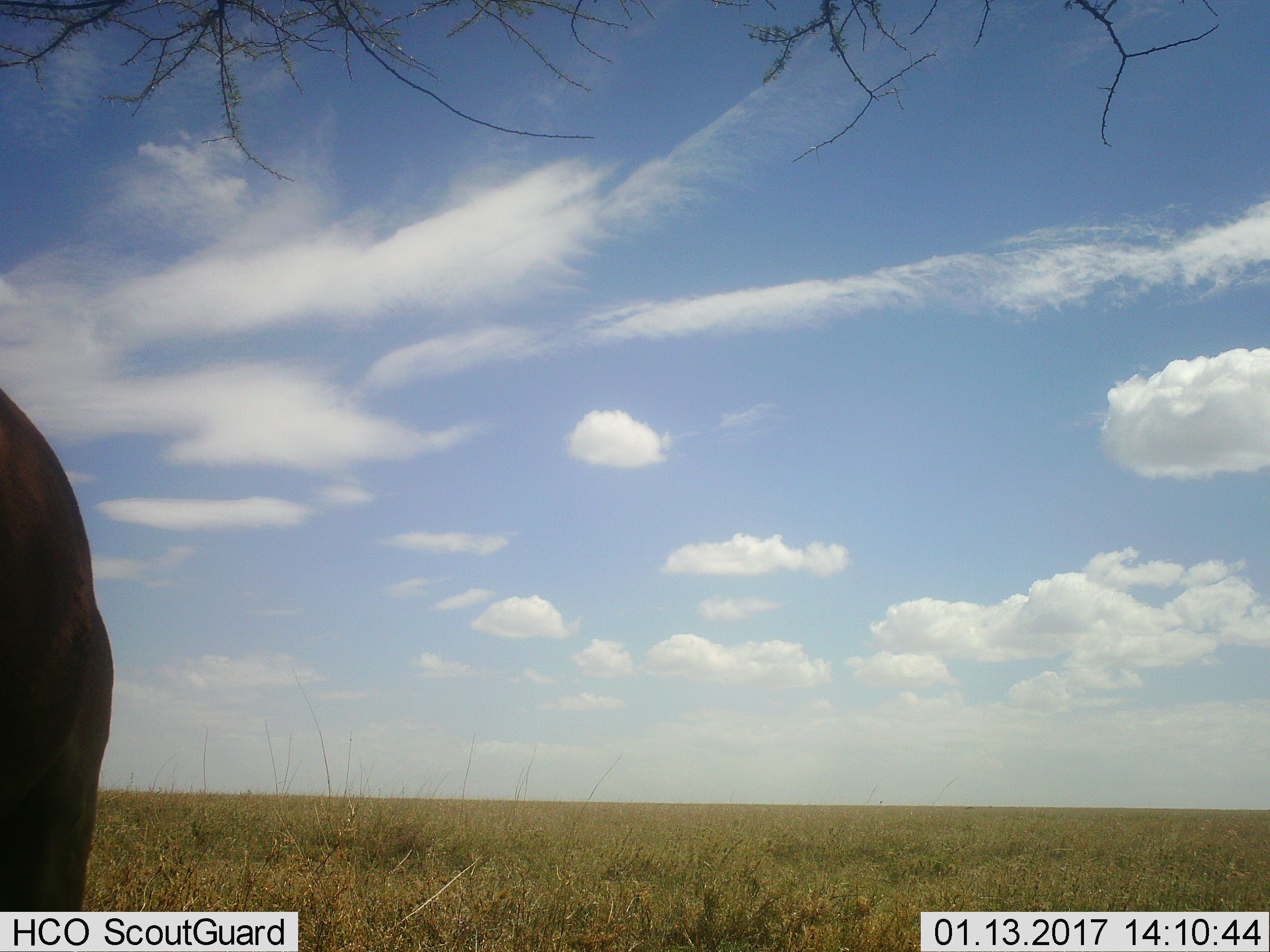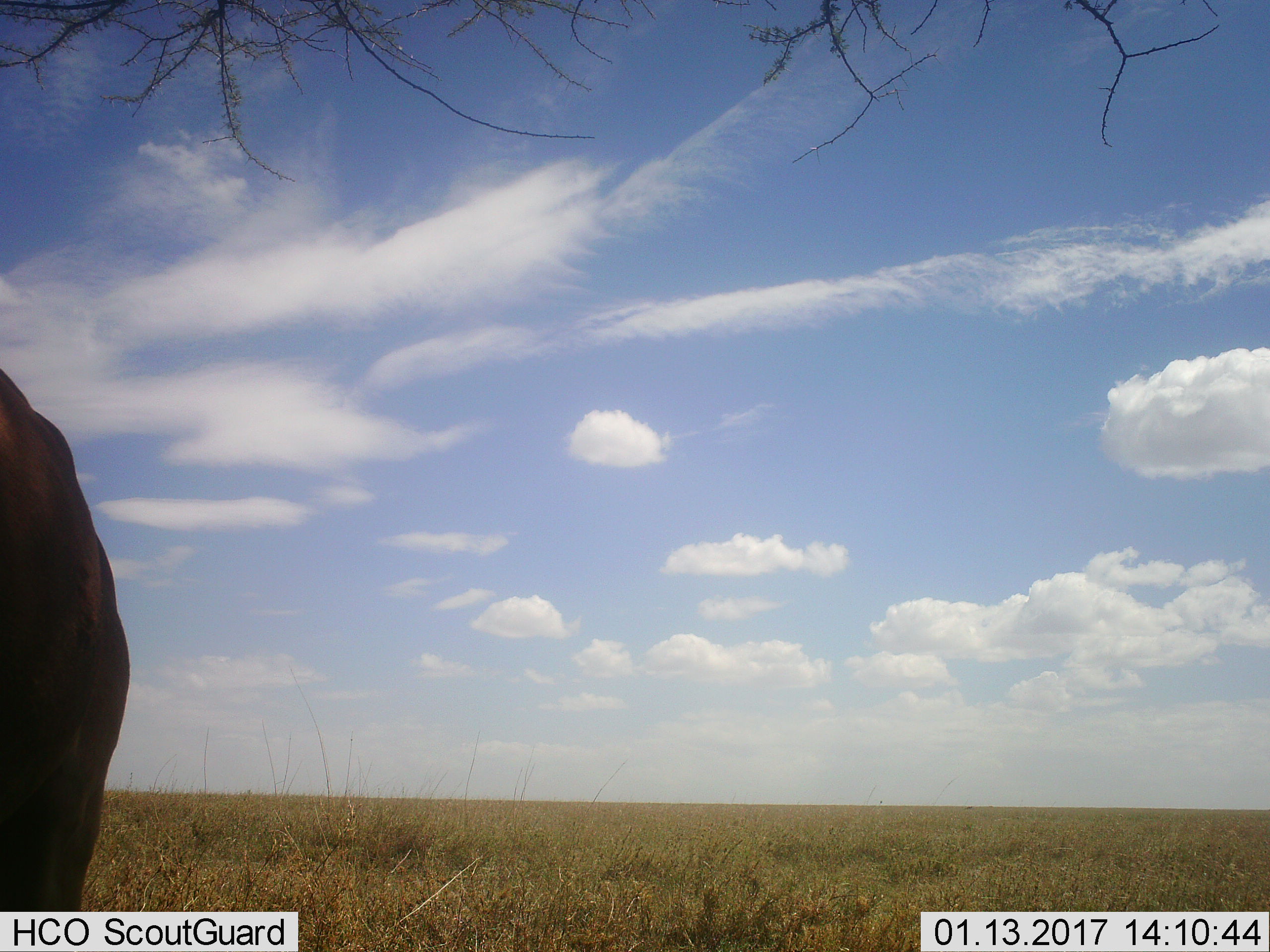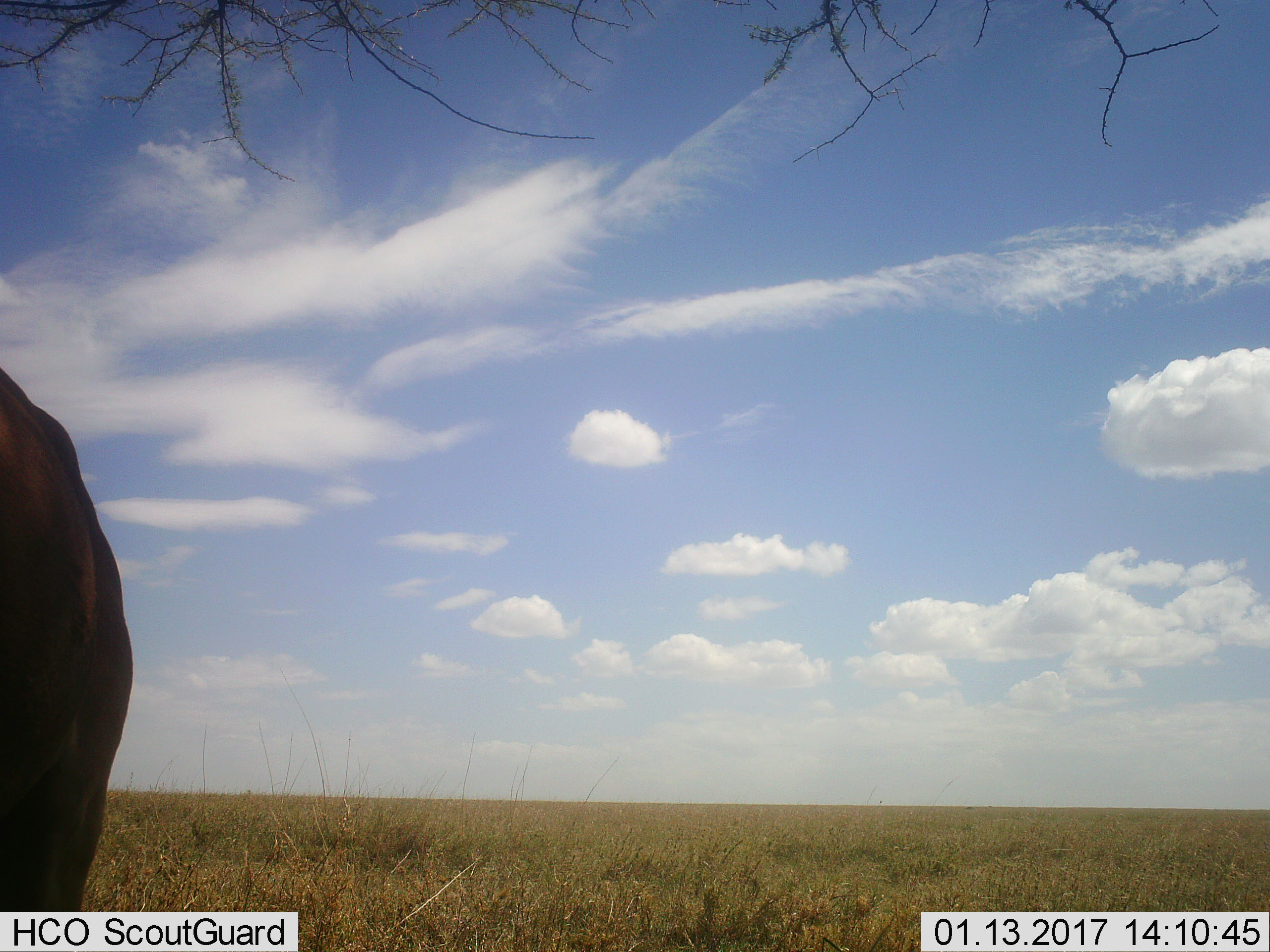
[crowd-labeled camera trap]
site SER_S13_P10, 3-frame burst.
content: unidentified animal